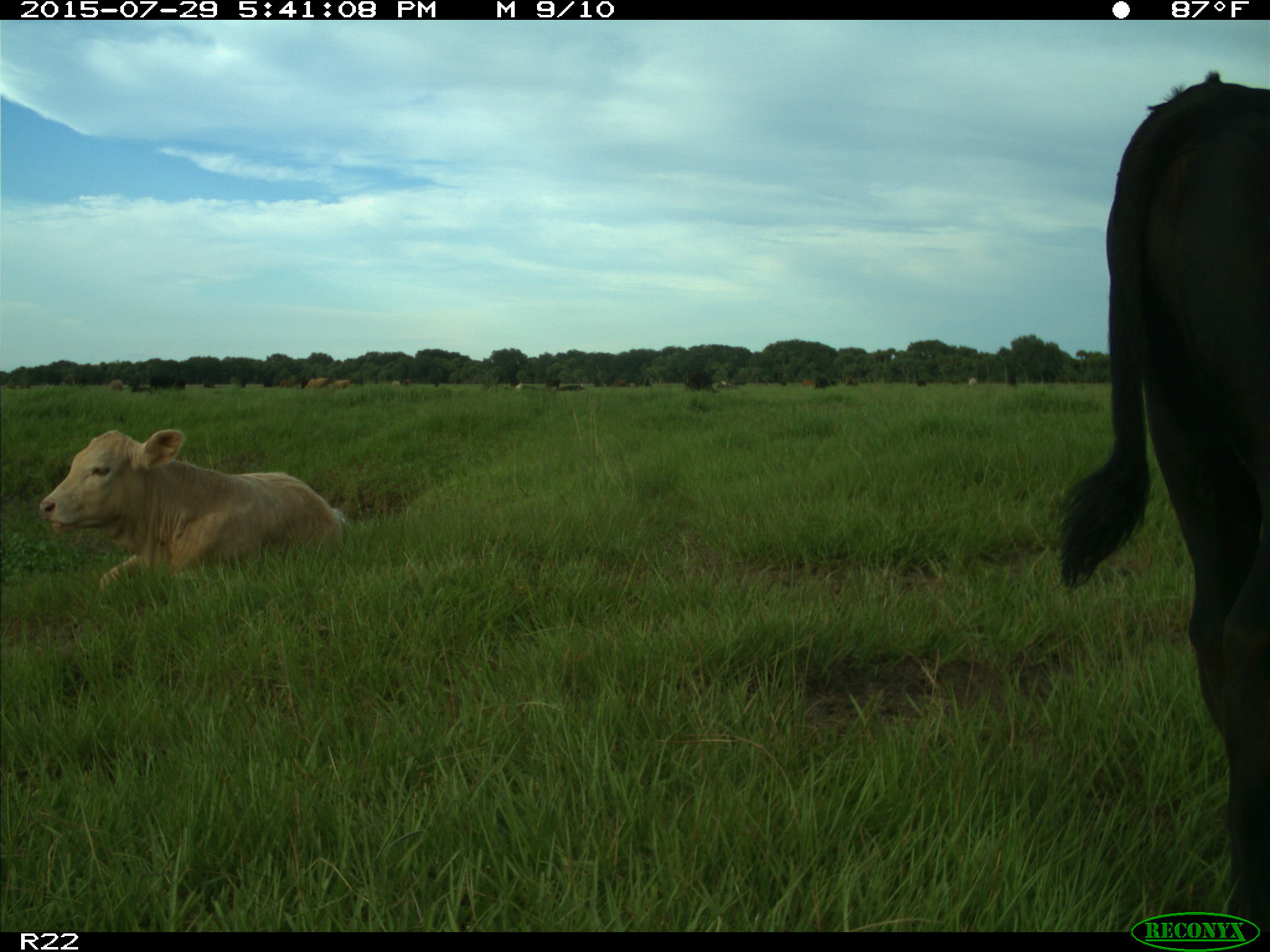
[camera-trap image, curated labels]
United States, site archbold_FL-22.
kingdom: Animalia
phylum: Chordata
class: Mammalia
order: Artiodactyla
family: Bovidae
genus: Bos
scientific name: Bos taurus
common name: domestic cow